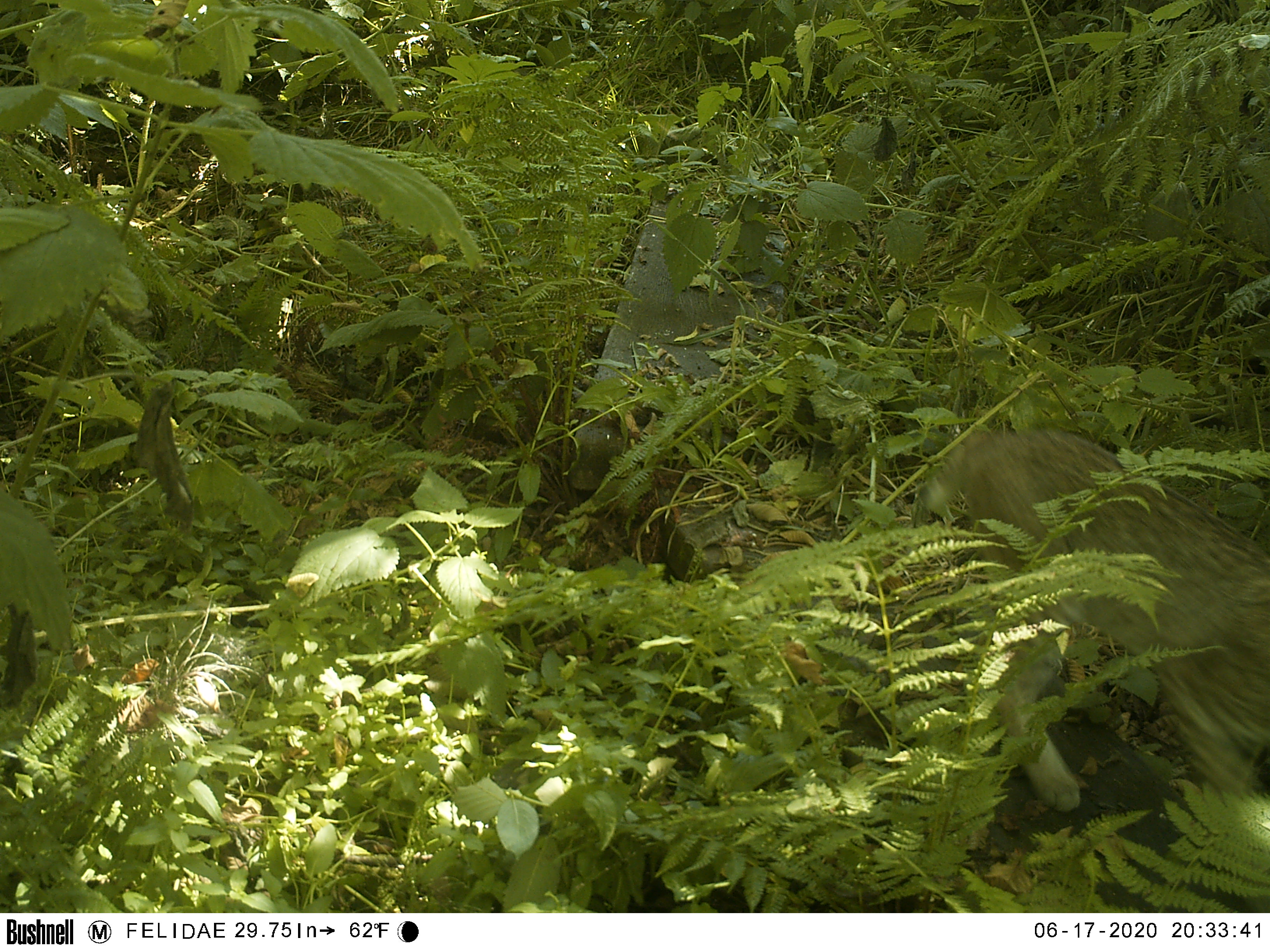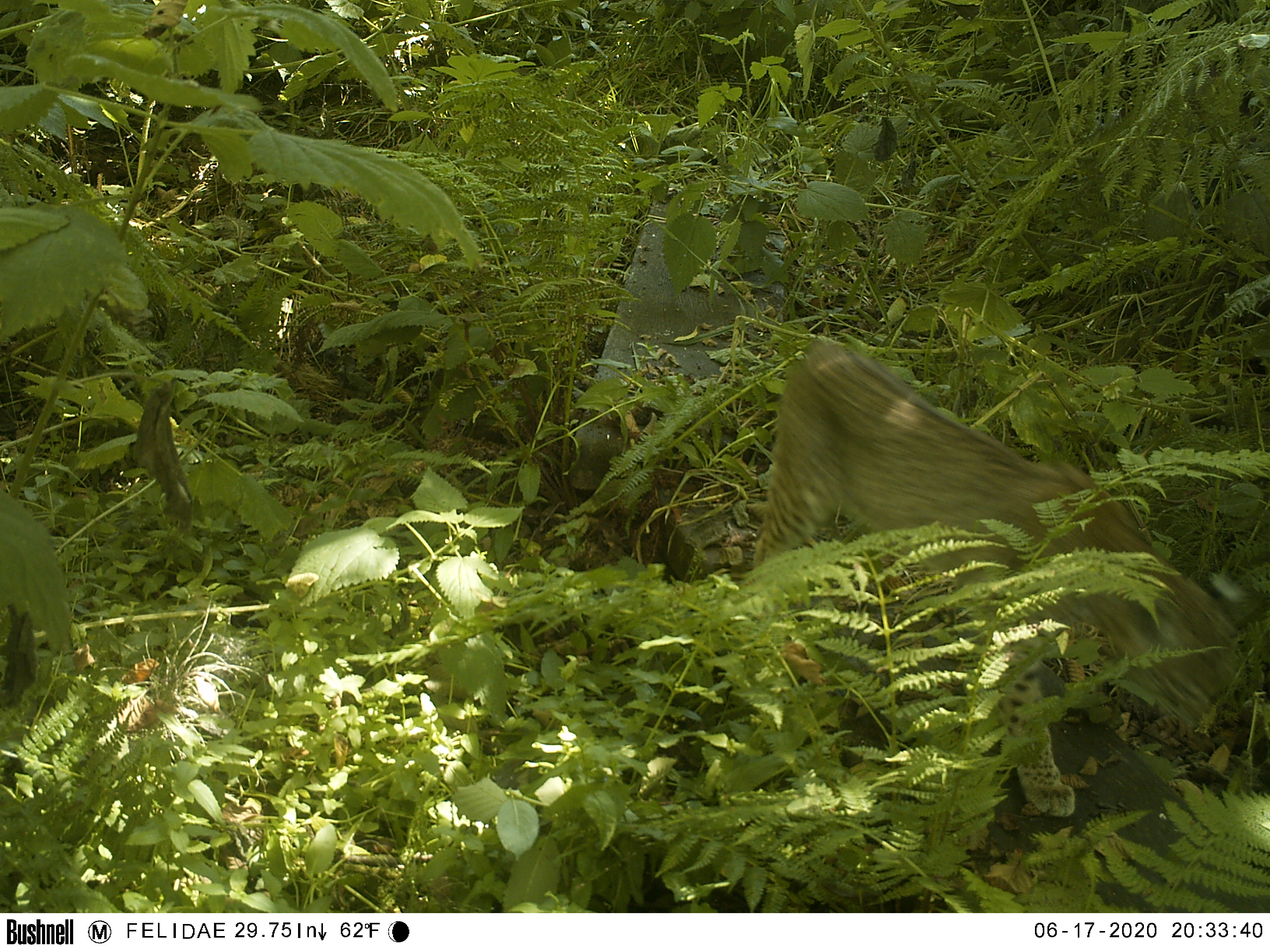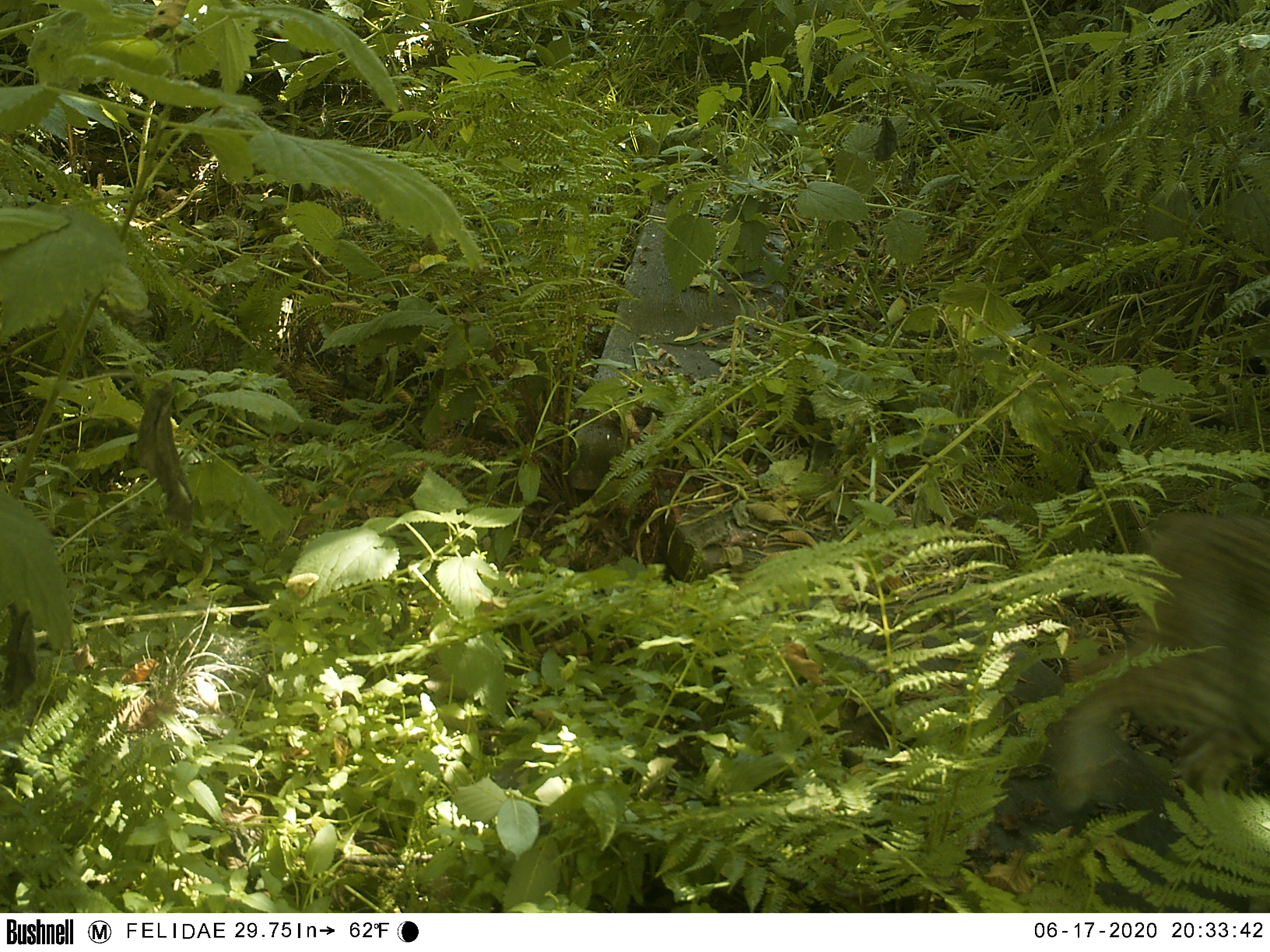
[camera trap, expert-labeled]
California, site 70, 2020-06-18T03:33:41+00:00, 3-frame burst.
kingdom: Animalia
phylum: Chordata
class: Mammalia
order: Carnivora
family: Felidae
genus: Lynx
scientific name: Lynx rufus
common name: bobcat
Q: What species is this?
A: Bobcat (Lynx rufus).